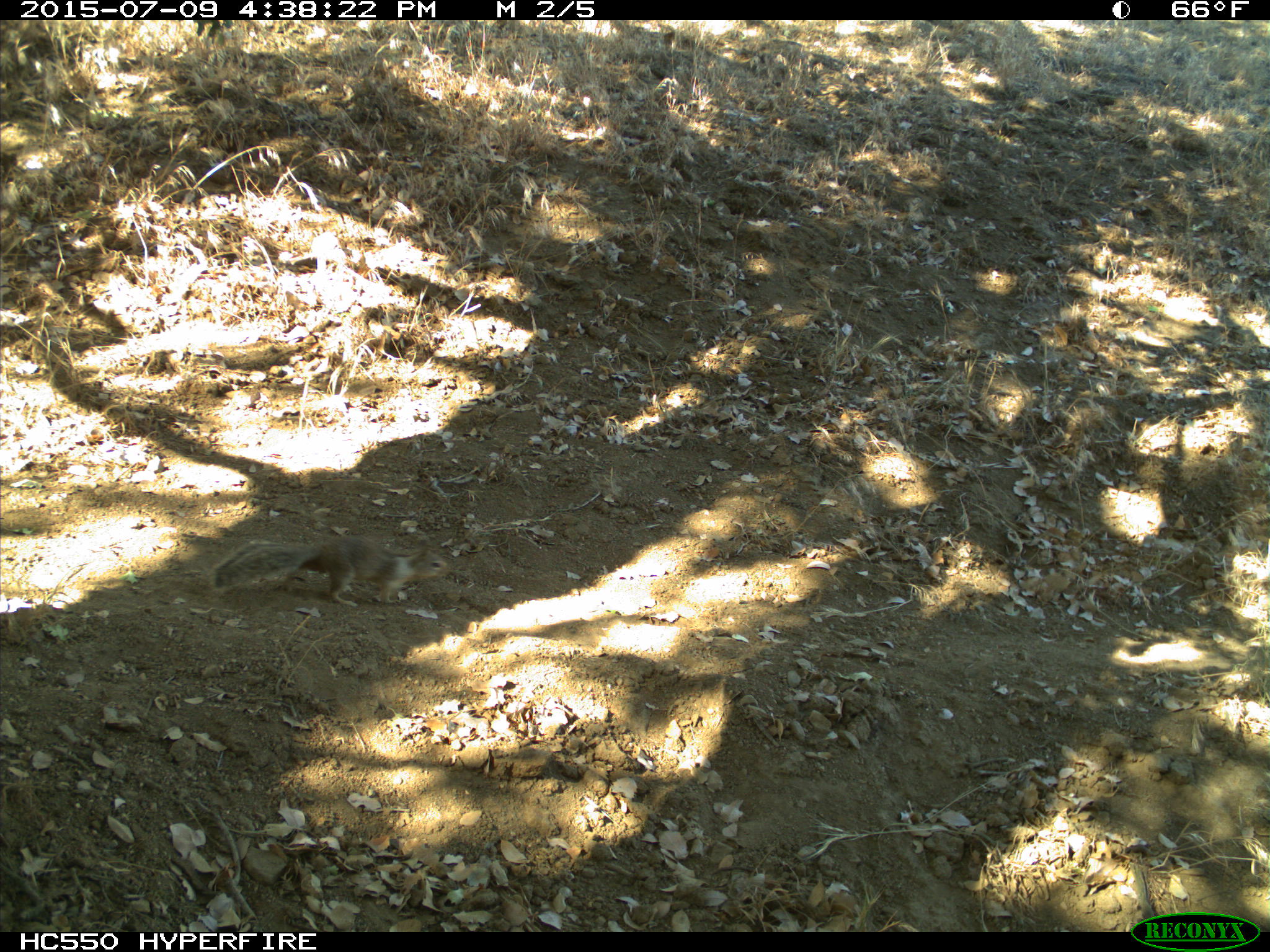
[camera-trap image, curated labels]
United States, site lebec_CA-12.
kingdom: Animalia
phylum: Chordata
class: Mammalia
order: Rodentia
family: Sciuridae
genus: Otospermophilus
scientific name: Otospermophilus beecheyi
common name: california ground squirrel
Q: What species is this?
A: Otospermophilus beecheyi (california ground squirrel).